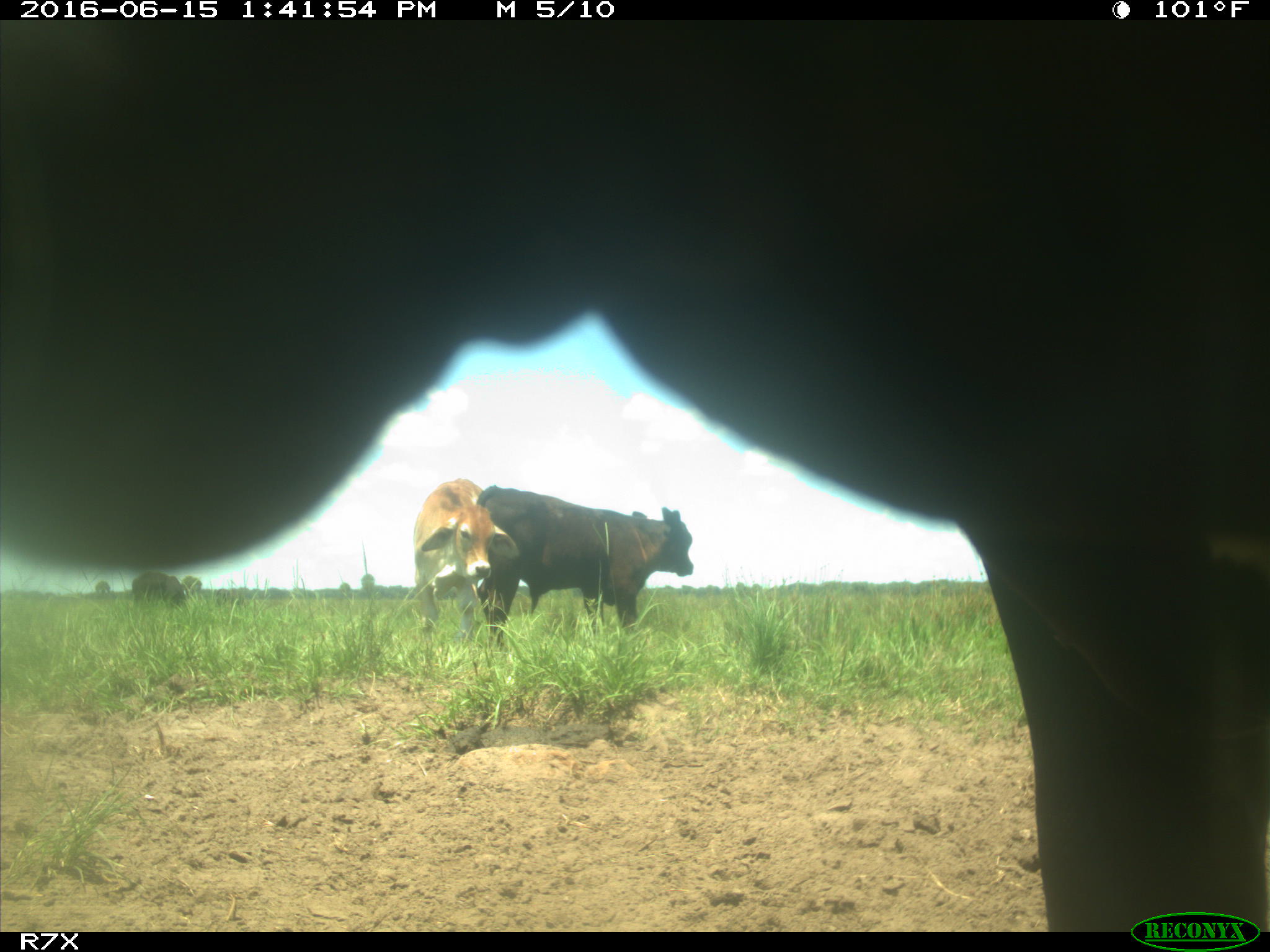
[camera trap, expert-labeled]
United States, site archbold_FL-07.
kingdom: Animalia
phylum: Chordata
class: Mammalia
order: Artiodactyla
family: Bovidae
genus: Bos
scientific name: Bos taurus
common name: domestic cow